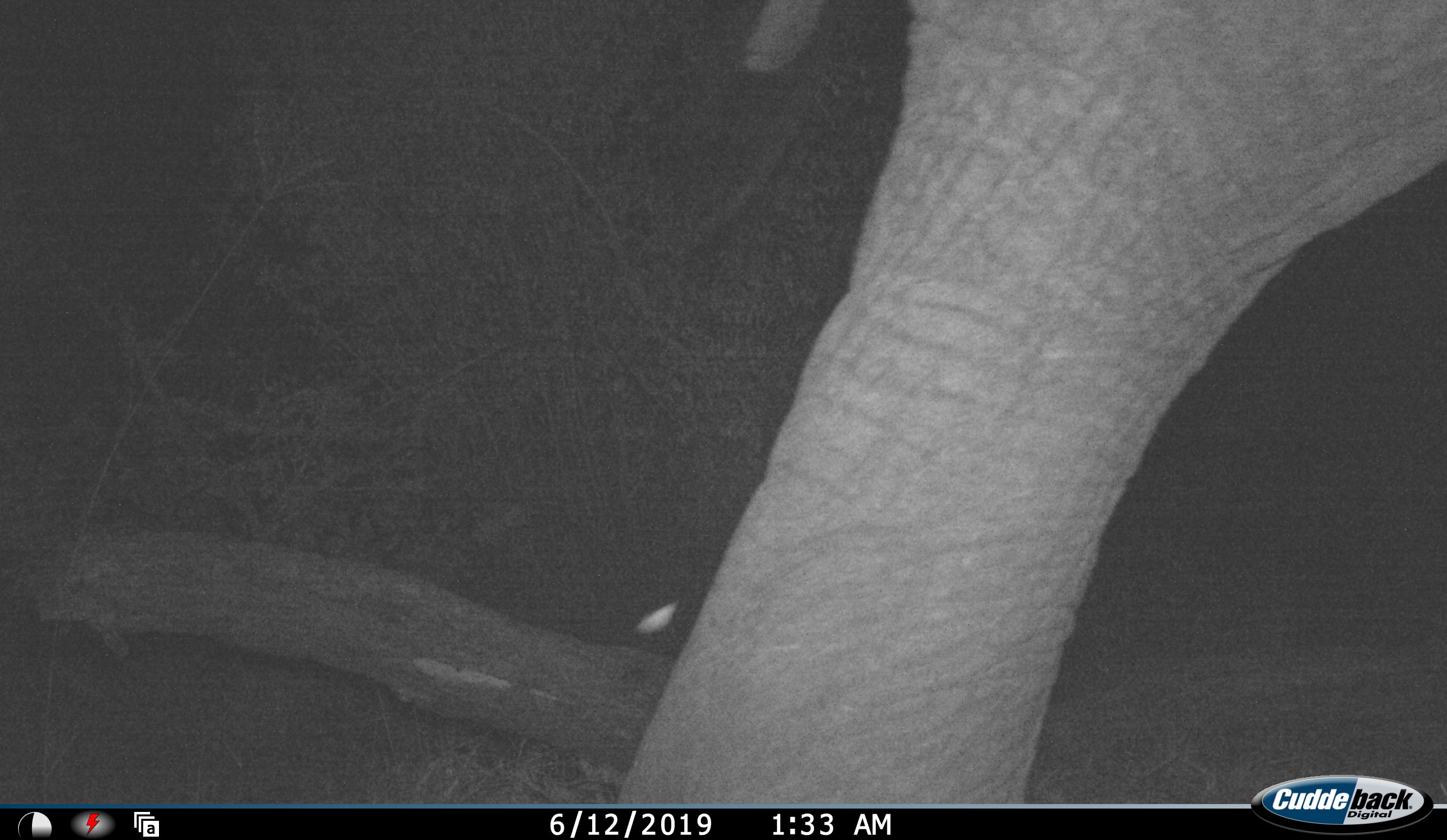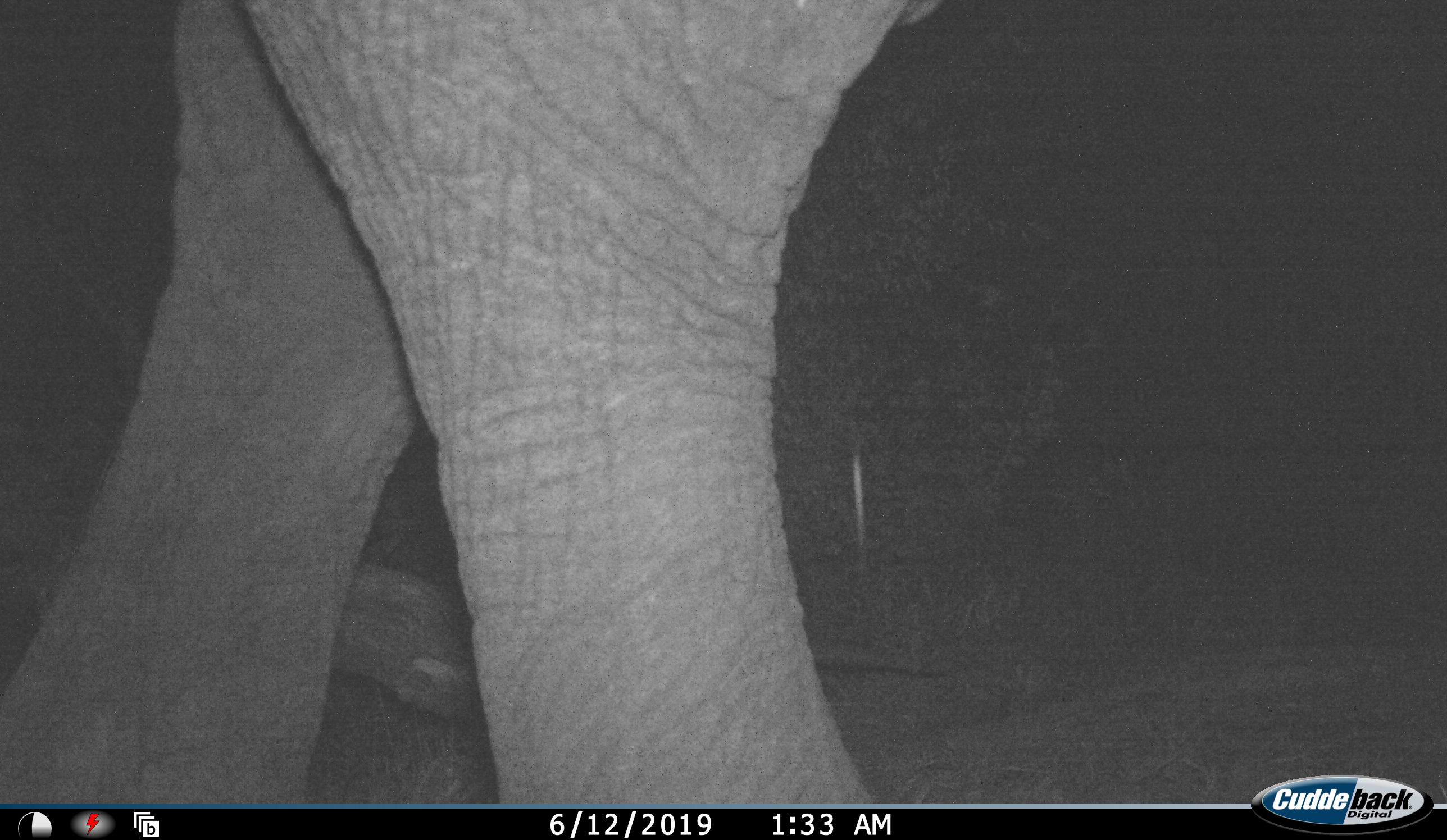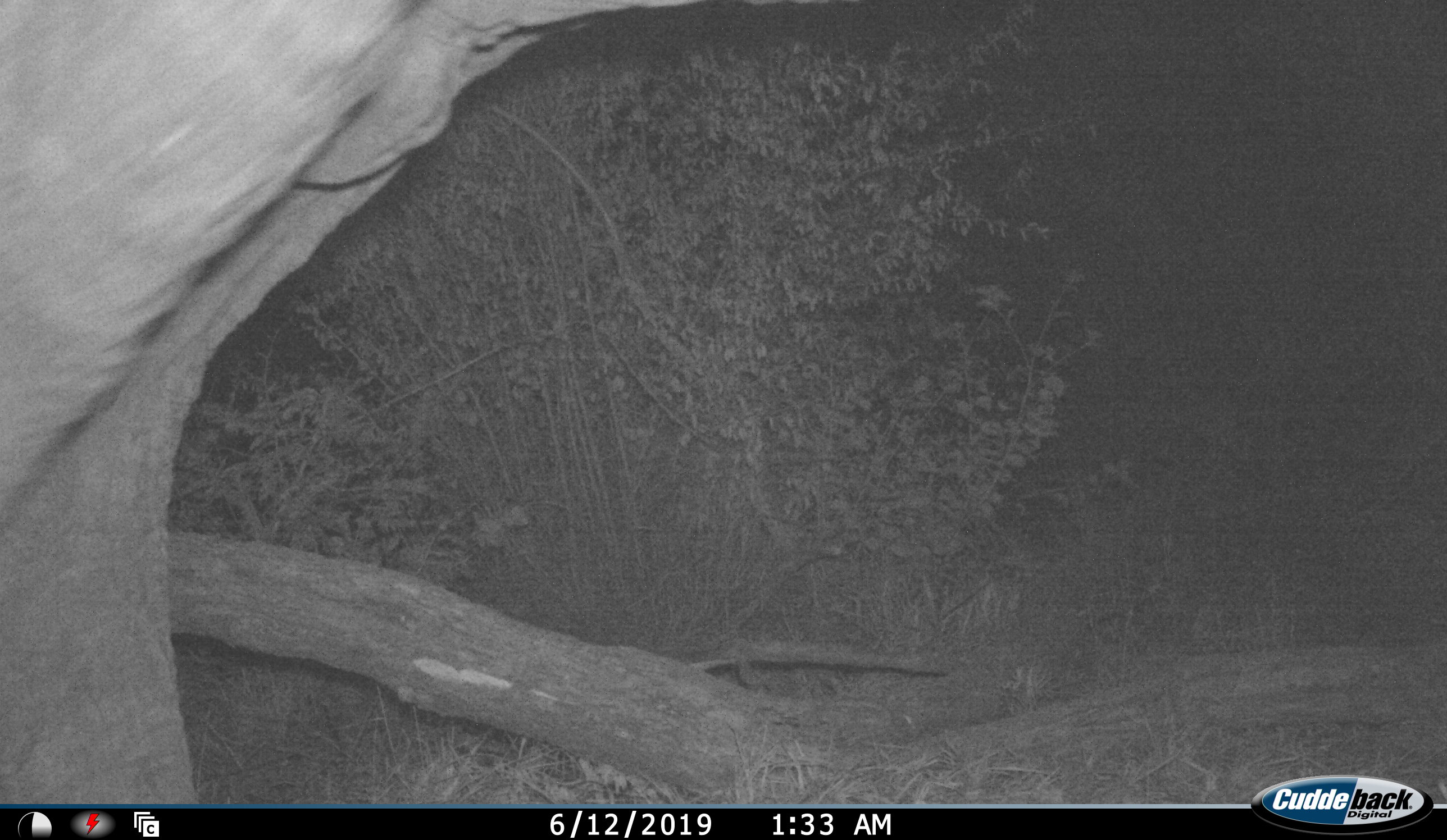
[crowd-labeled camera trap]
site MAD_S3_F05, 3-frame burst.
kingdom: Animalia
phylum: Chordata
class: Mammalia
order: Proboscidea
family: Elephantidae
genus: Loxodonta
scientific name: Loxodonta africana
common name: african bush elephant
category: elephant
Elephant (african bush elephant) (Loxodonta africana), count 1. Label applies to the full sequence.